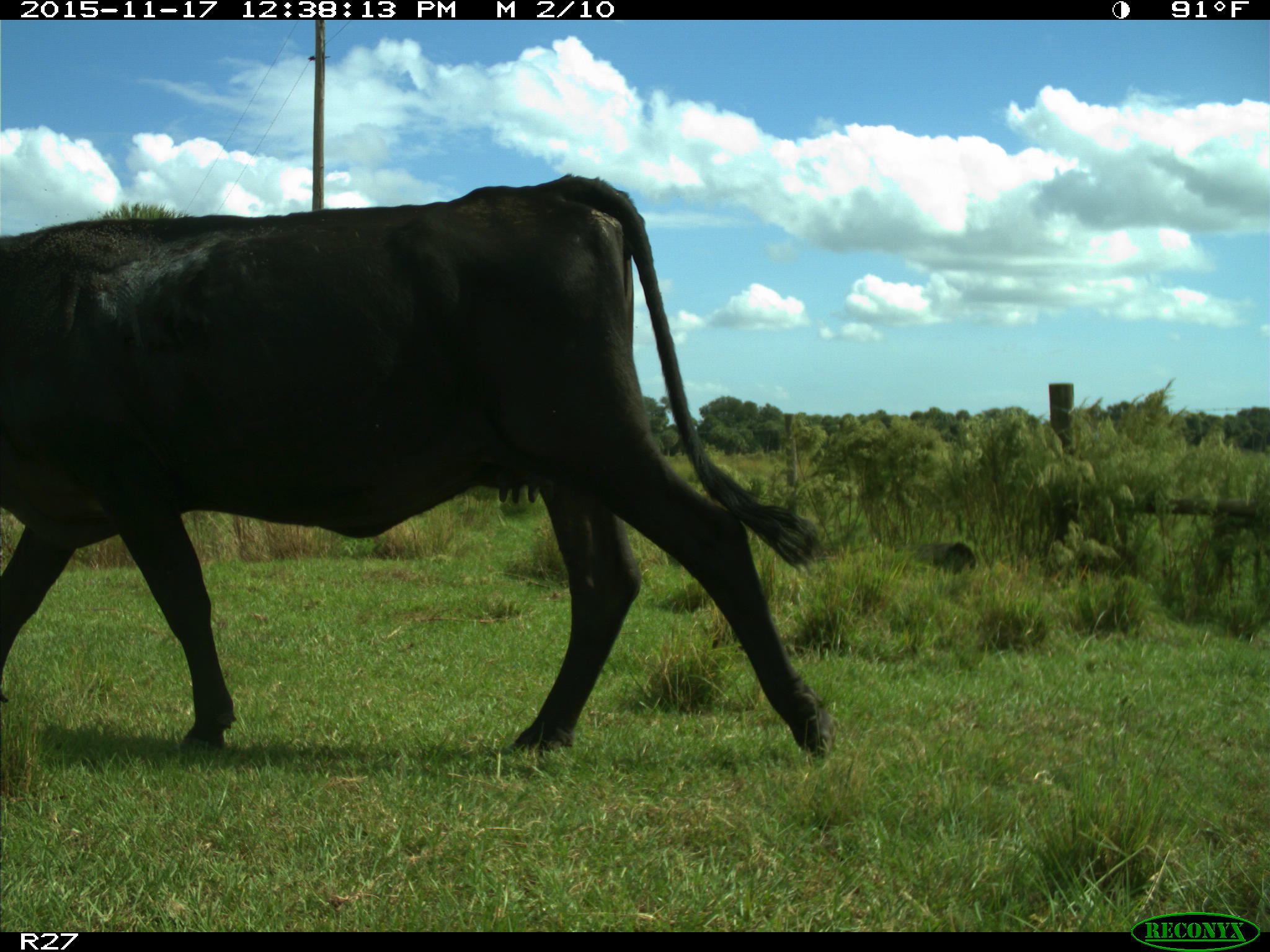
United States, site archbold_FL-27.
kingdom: Animalia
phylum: Chordata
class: Mammalia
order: Artiodactyla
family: Bovidae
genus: Bos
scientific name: Bos taurus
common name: domestic cow